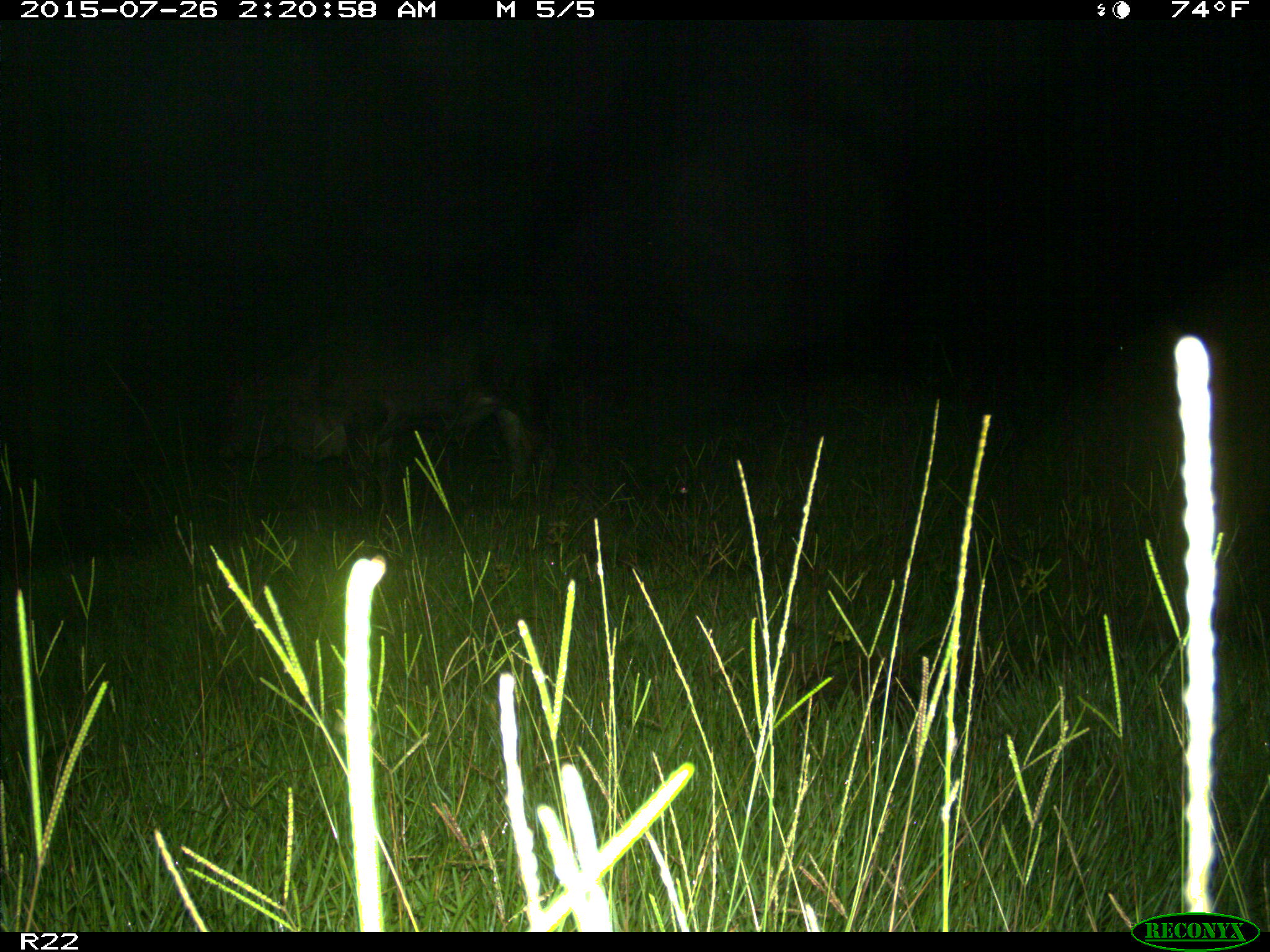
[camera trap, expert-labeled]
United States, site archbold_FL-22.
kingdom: Animalia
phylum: Chordata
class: Mammalia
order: Artiodactyla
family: Bovidae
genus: Bos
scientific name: Bos taurus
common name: domestic cow